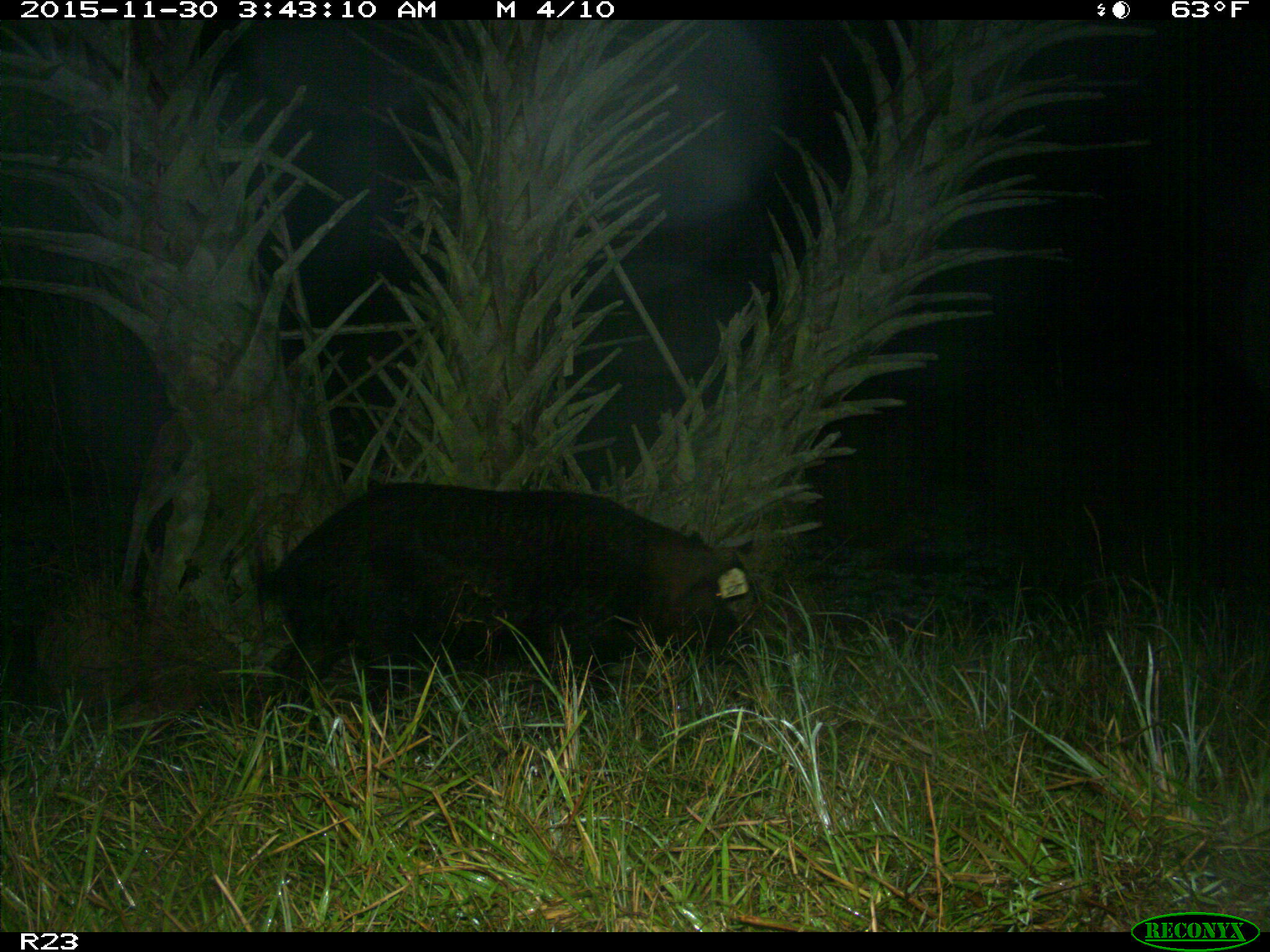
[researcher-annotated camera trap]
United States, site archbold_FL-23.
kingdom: Animalia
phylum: Chordata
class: Mammalia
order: Artiodactyla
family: Suidae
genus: Sus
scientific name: Sus scrofa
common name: wild boar